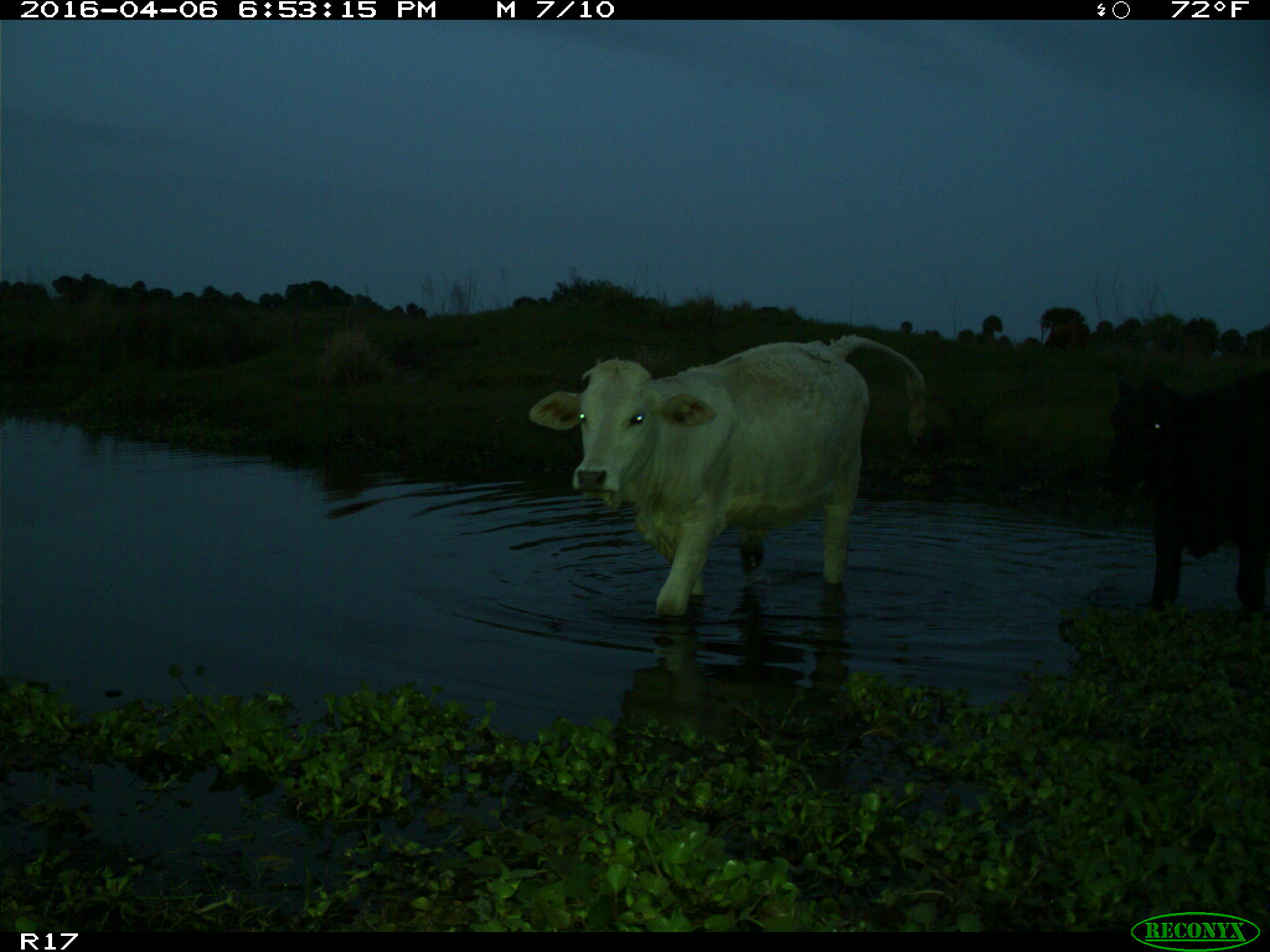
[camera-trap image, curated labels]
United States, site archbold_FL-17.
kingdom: Animalia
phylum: Chordata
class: Mammalia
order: Artiodactyla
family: Bovidae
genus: Bos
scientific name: Bos taurus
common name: domestic cow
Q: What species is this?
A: Bos taurus (domestic cow).